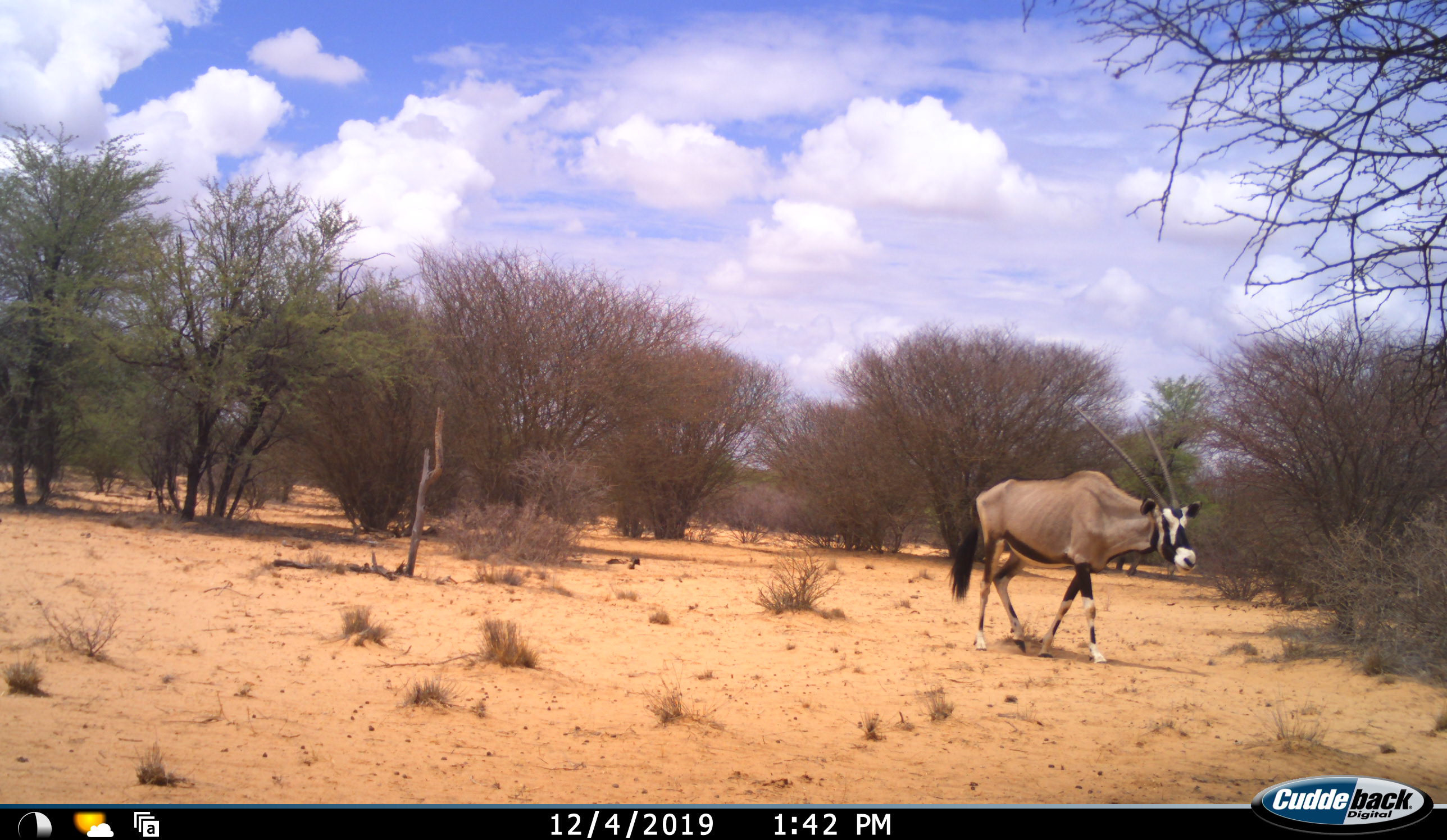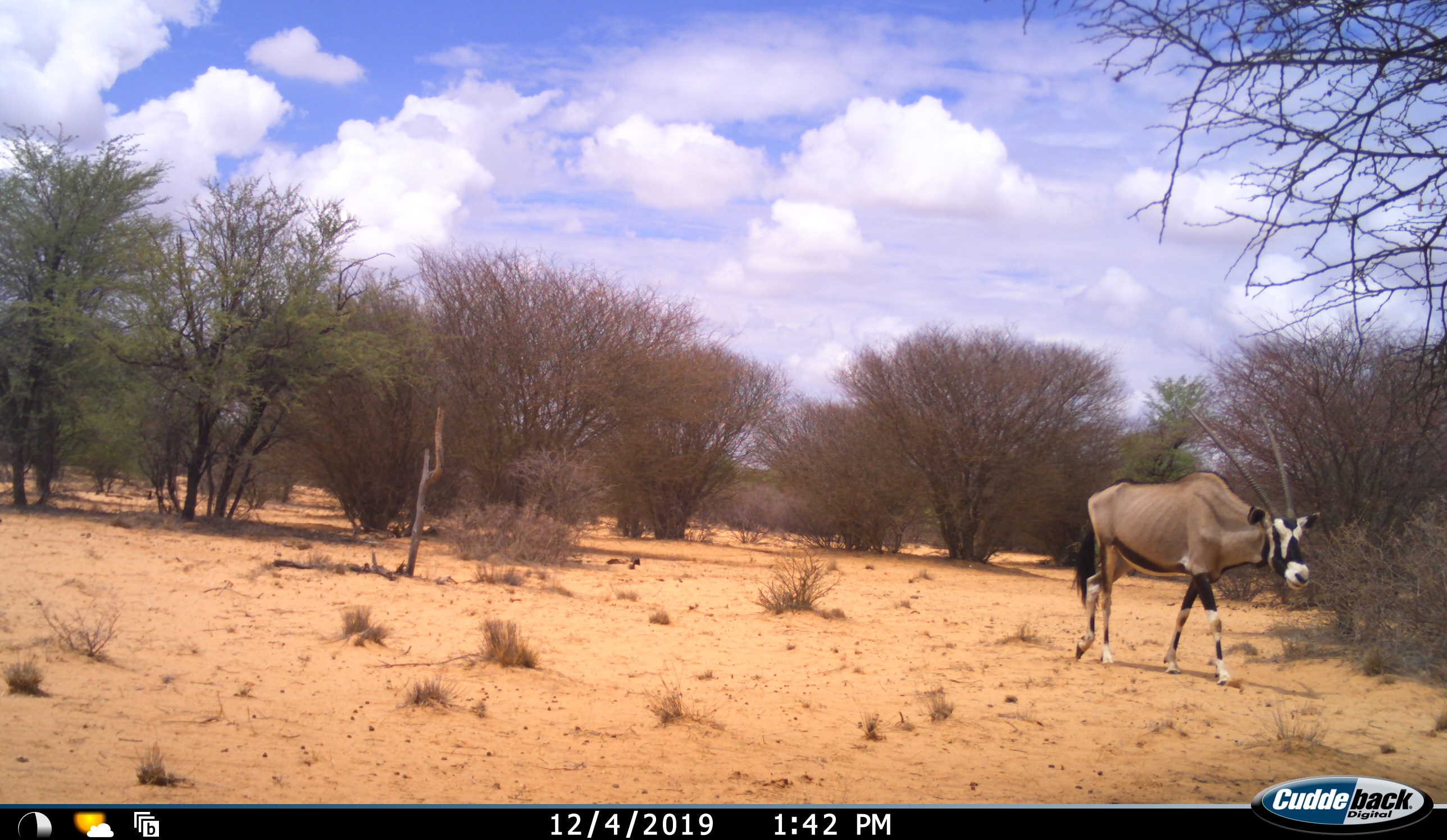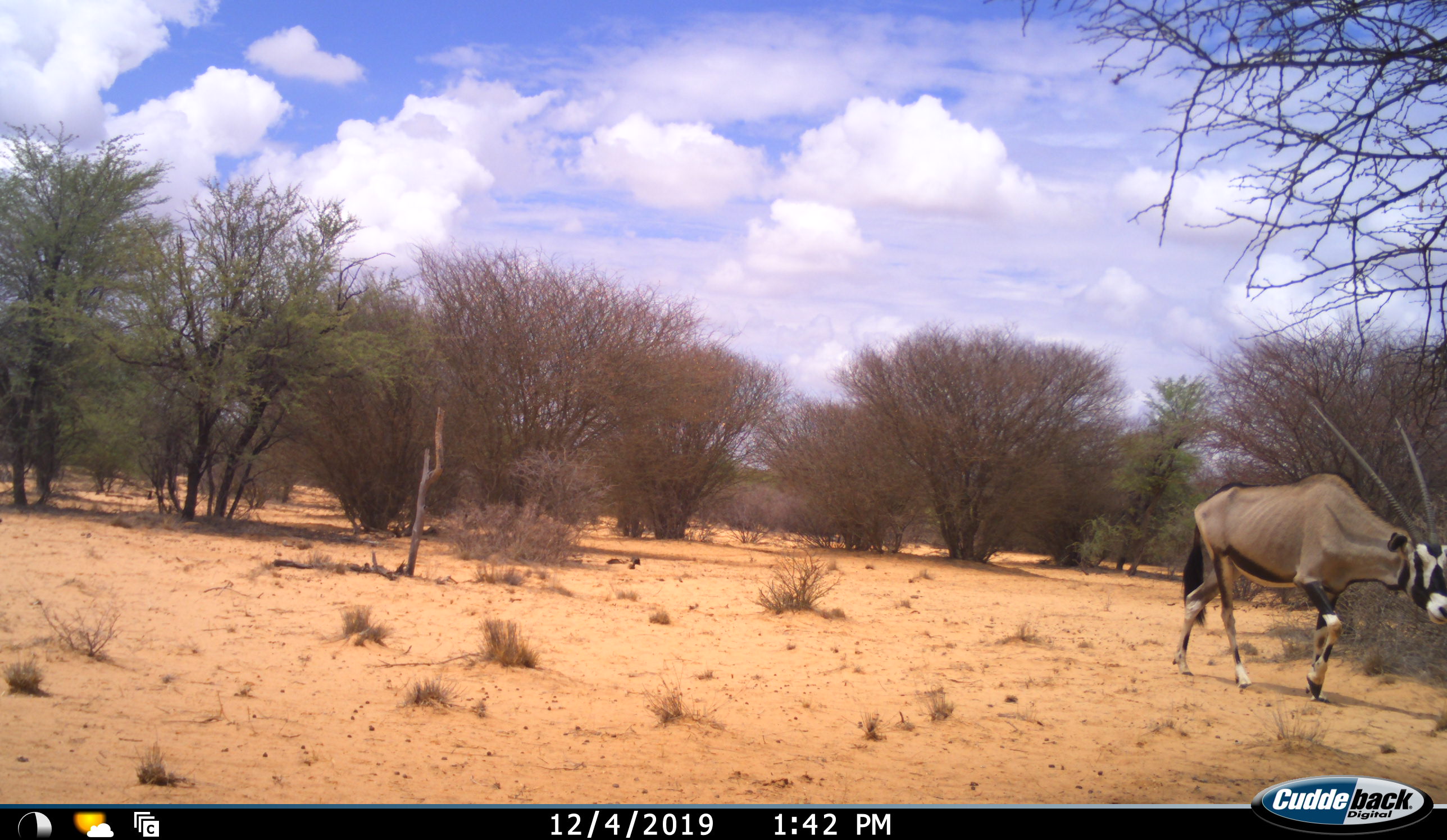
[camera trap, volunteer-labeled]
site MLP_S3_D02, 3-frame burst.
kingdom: Animalia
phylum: Chordata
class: Mammalia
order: Artiodactyla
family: Bovidae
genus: Oryx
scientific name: Oryx gazella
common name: gemsbok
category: oryx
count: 1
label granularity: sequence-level